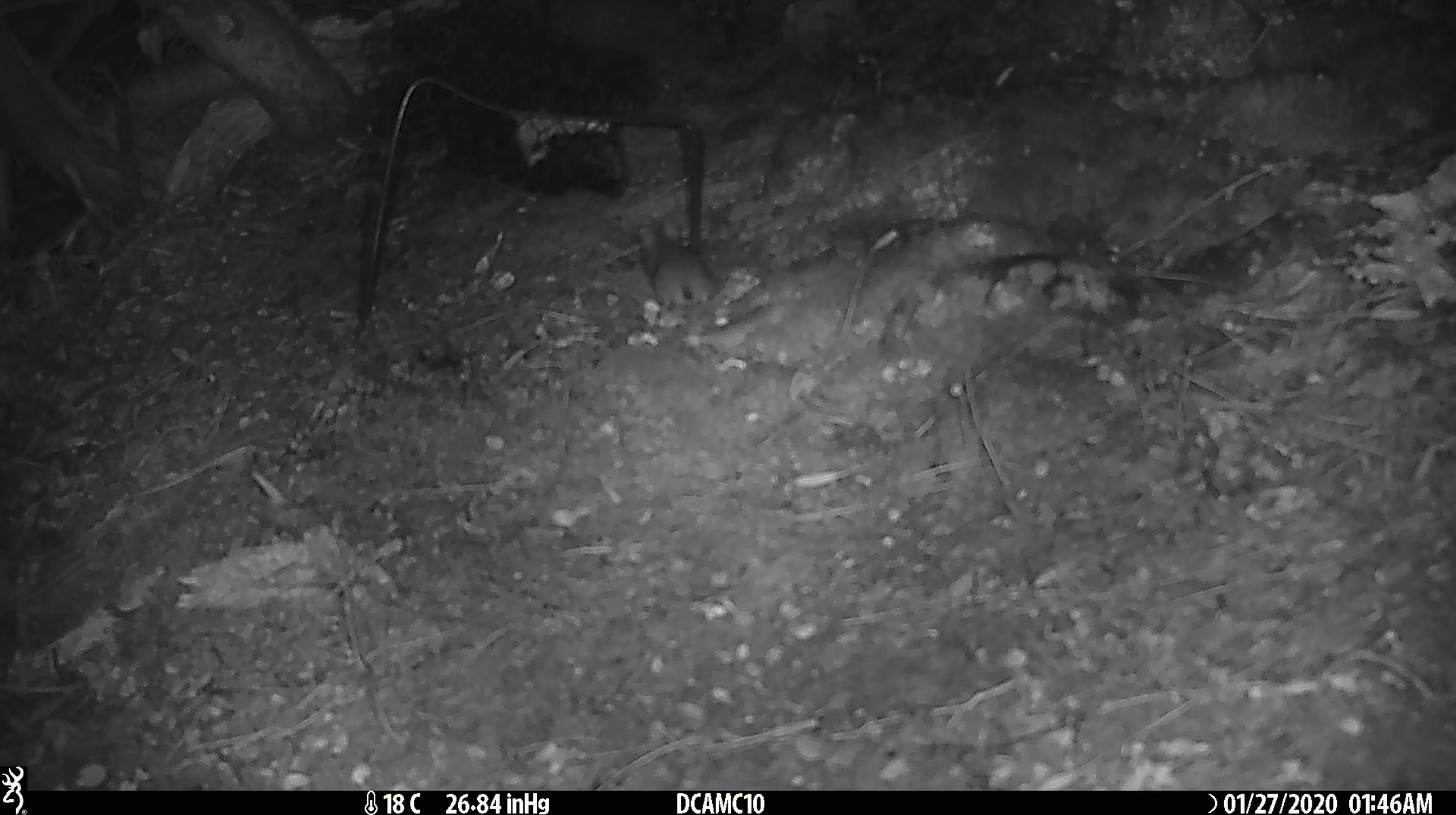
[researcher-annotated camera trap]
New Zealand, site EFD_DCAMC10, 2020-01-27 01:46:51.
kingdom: Animalia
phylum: Chordata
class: Mammalia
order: Rodentia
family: Muridae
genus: Mus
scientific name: Mus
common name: mouse